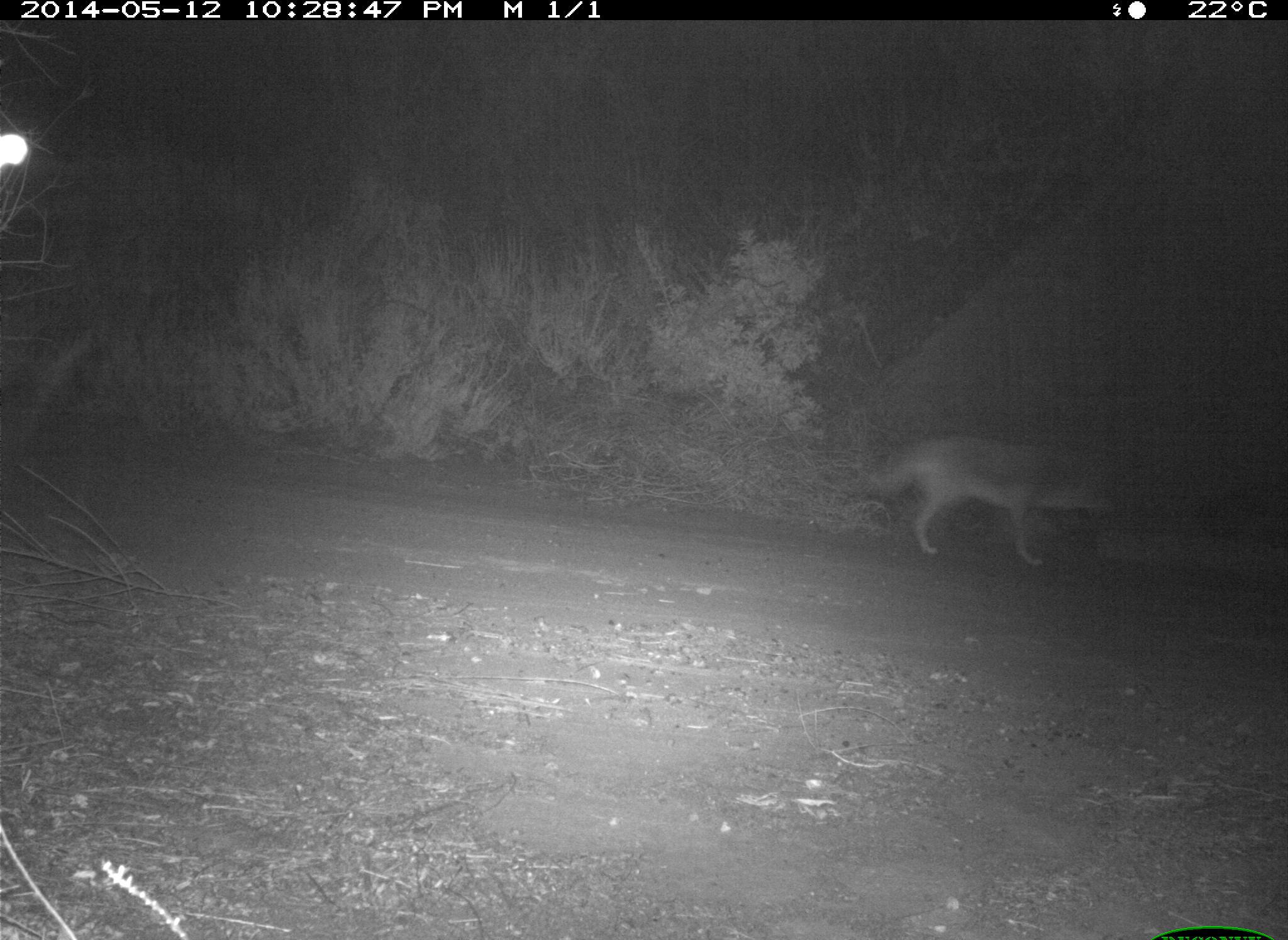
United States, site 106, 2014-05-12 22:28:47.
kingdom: Animalia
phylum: Chordata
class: Mammalia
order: Carnivora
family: Canidae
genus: Canis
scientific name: Canis latrans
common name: coyote